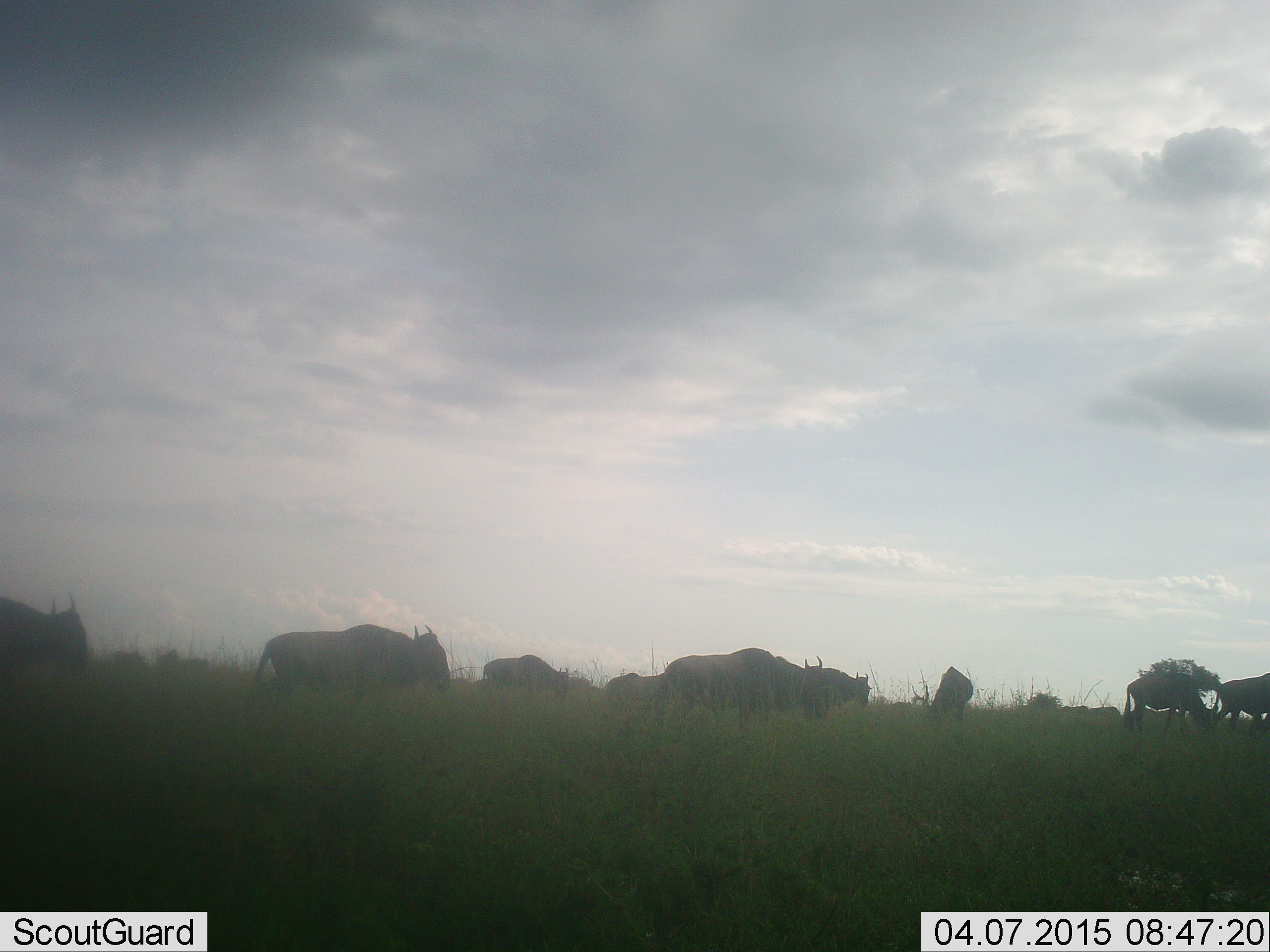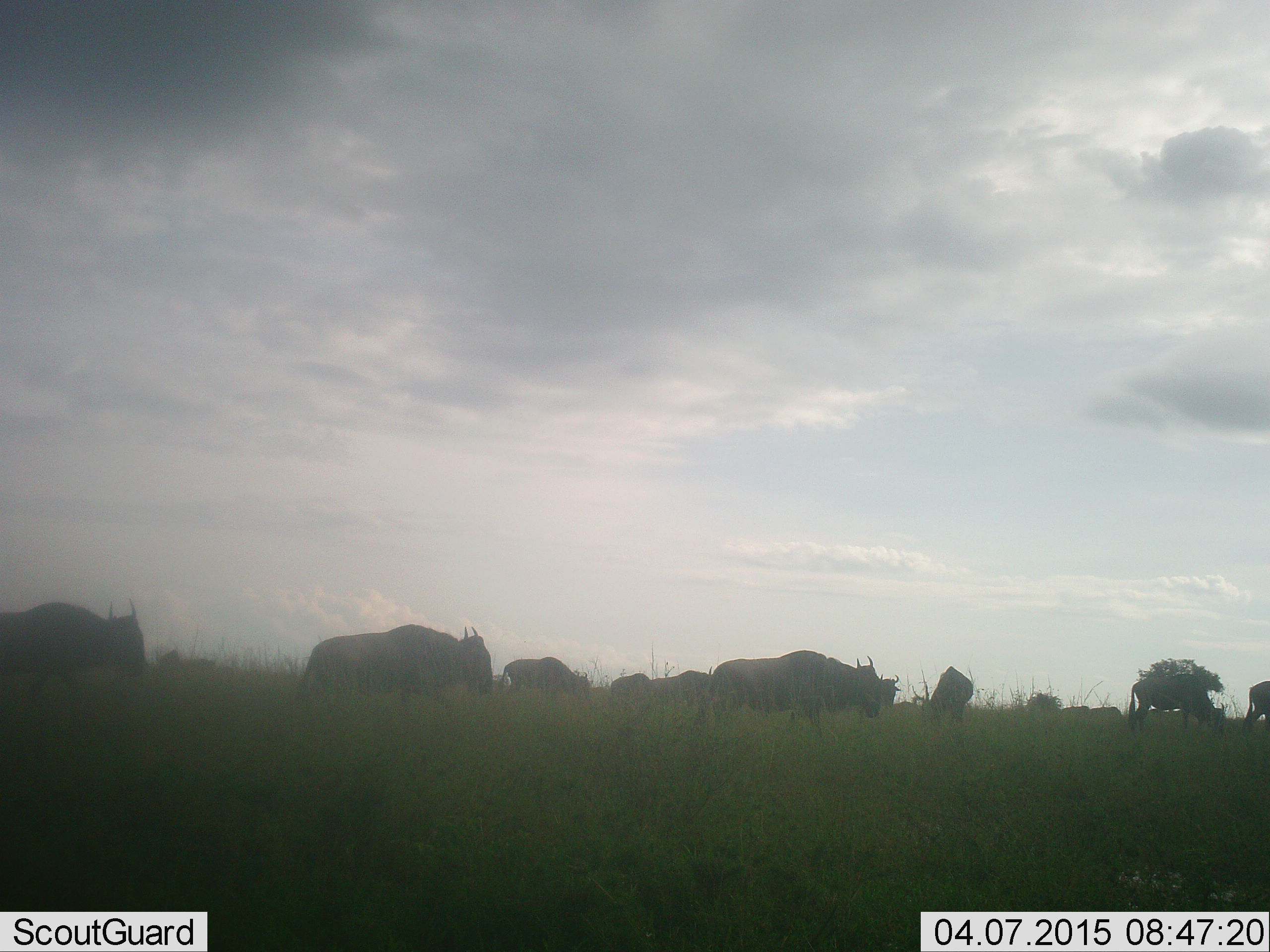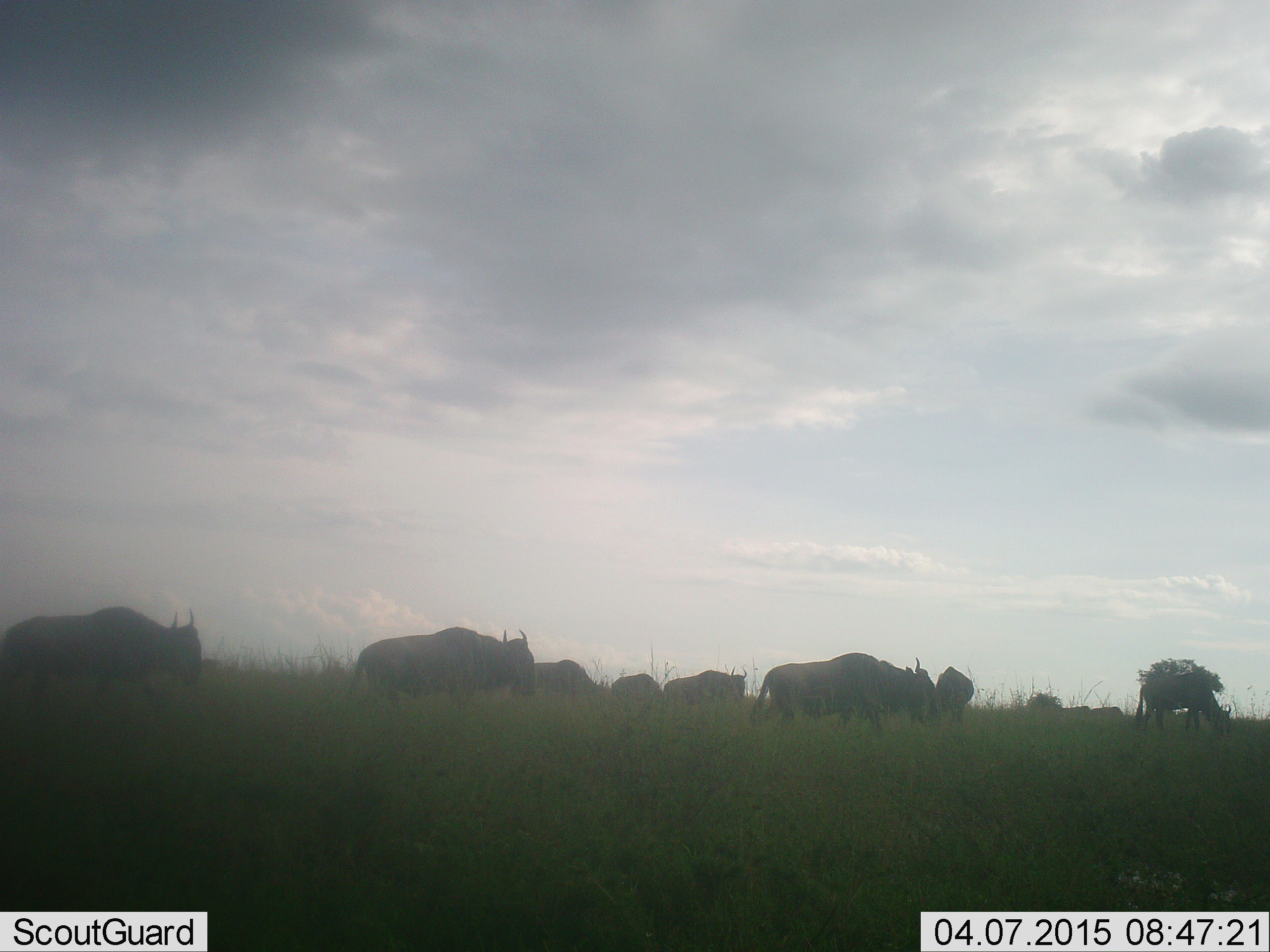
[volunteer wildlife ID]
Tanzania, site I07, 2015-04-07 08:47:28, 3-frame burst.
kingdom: Animalia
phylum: Chordata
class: Mammalia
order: Artiodactyla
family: Bovidae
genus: Connochaetes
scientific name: Connochaetes taurinus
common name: blue wildebeest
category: wildebeest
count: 11-50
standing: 50%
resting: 0%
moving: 90%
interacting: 0%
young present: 10%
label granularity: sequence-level